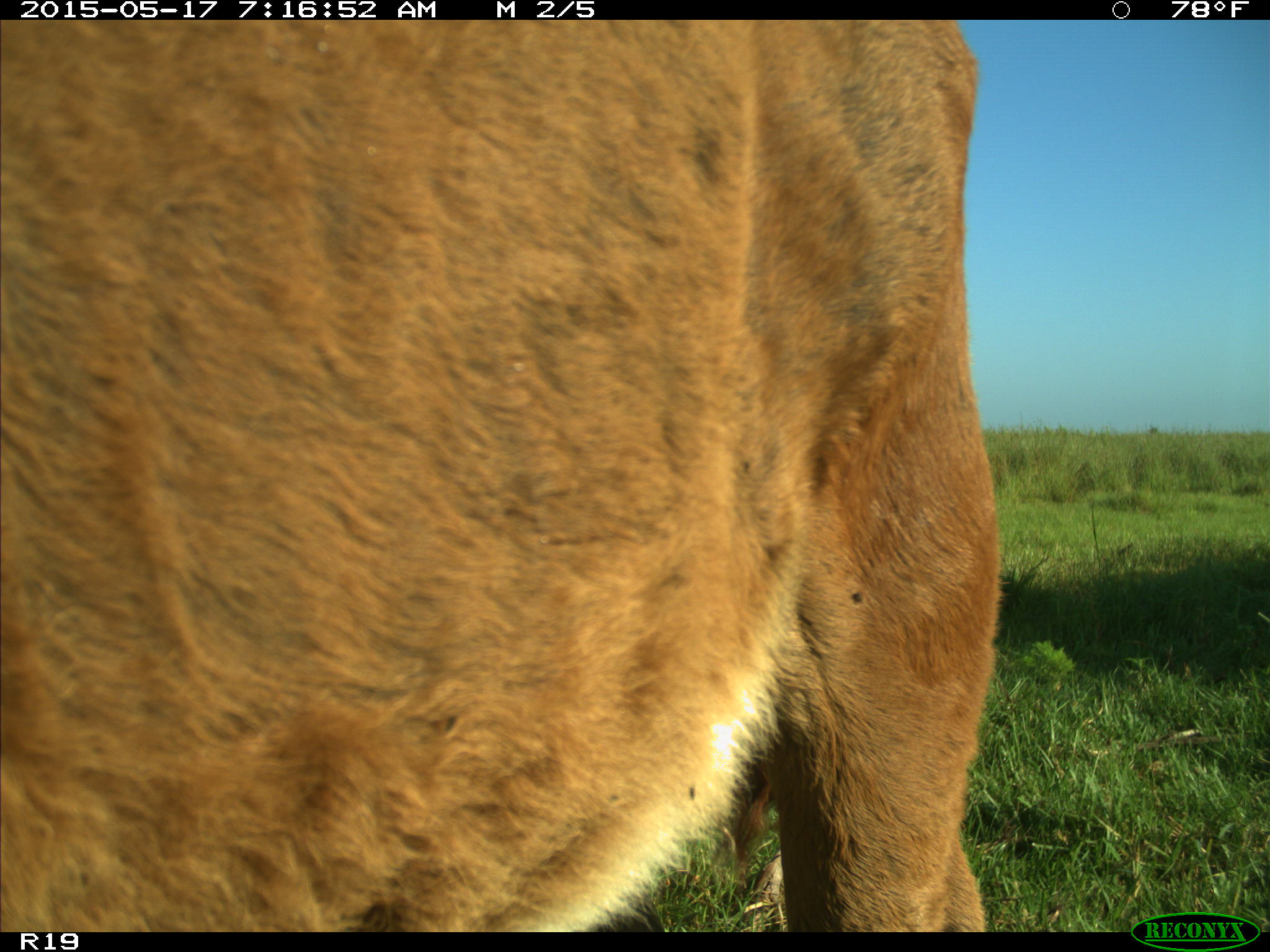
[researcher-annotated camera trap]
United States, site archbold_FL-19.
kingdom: Animalia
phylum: Chordata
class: Mammalia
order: Artiodactyla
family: Bovidae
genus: Bos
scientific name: Bos taurus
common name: domestic cow